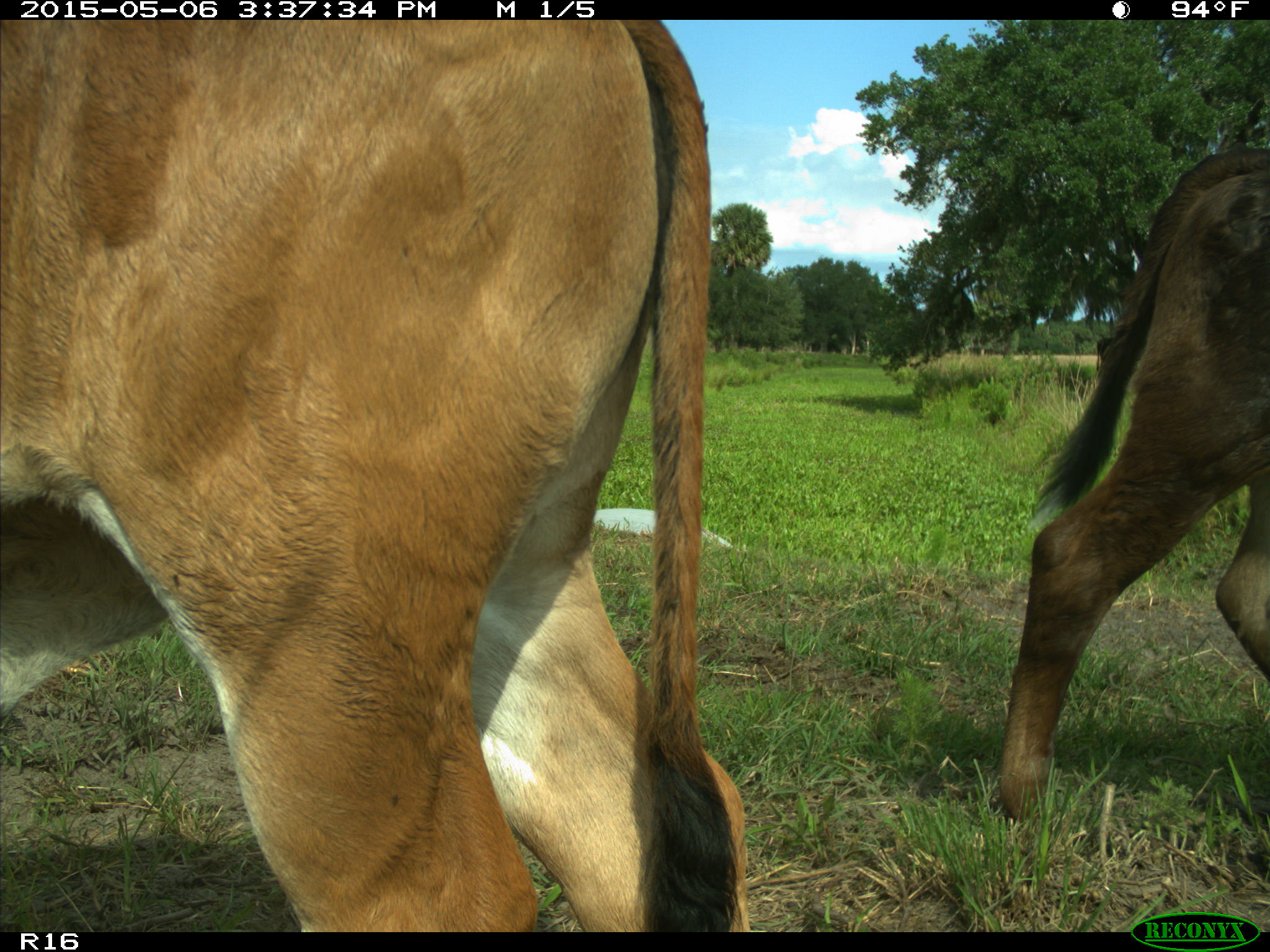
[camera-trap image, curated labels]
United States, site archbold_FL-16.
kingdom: Animalia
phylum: Chordata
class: Mammalia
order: Artiodactyla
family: Bovidae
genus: Bos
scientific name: Bos taurus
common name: domestic cow